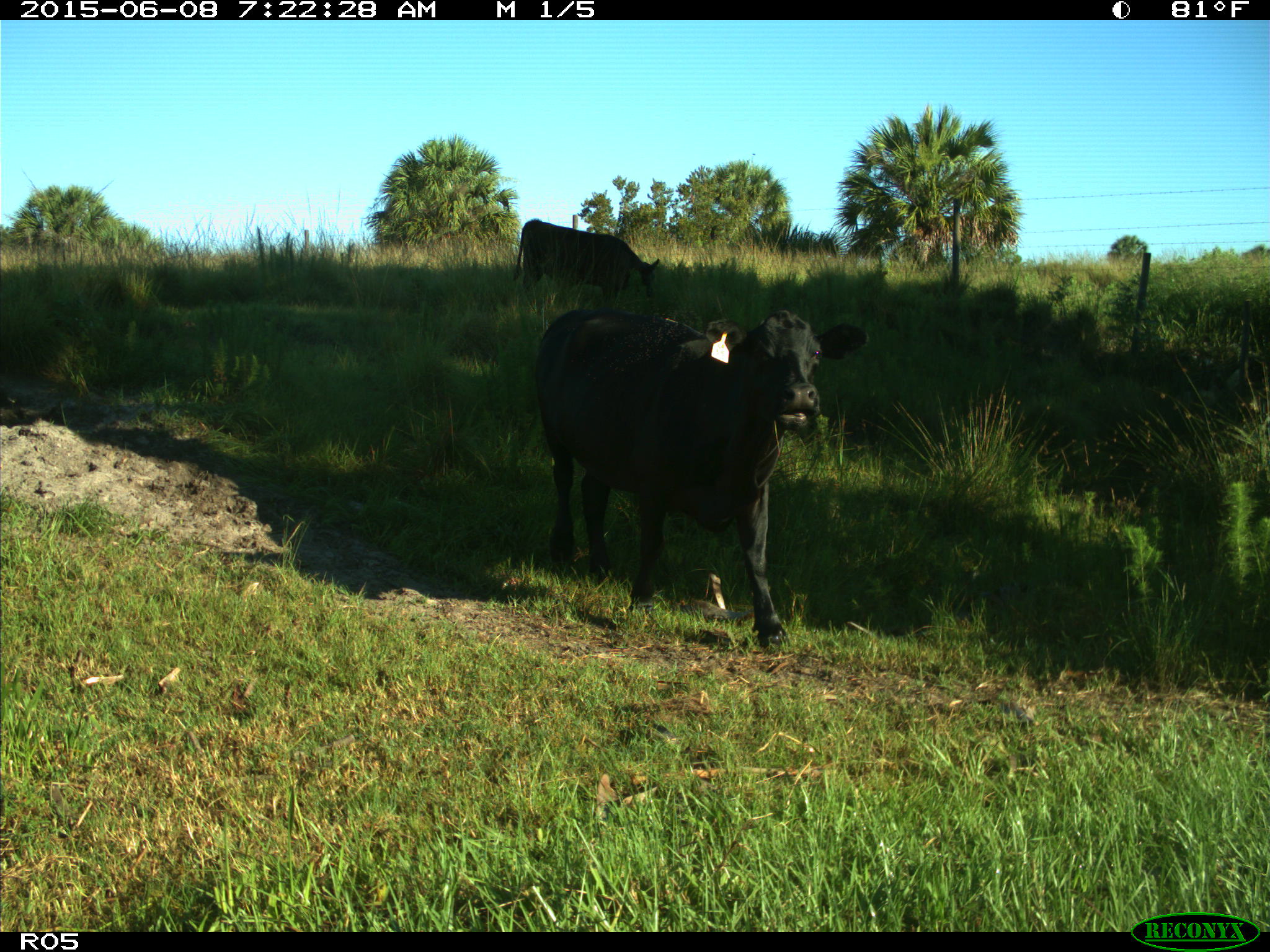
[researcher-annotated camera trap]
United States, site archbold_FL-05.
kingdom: Animalia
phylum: Chordata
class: Mammalia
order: Artiodactyla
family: Bovidae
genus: Bos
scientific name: Bos taurus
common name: domestic cow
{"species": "Bos taurus (domestic cow)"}